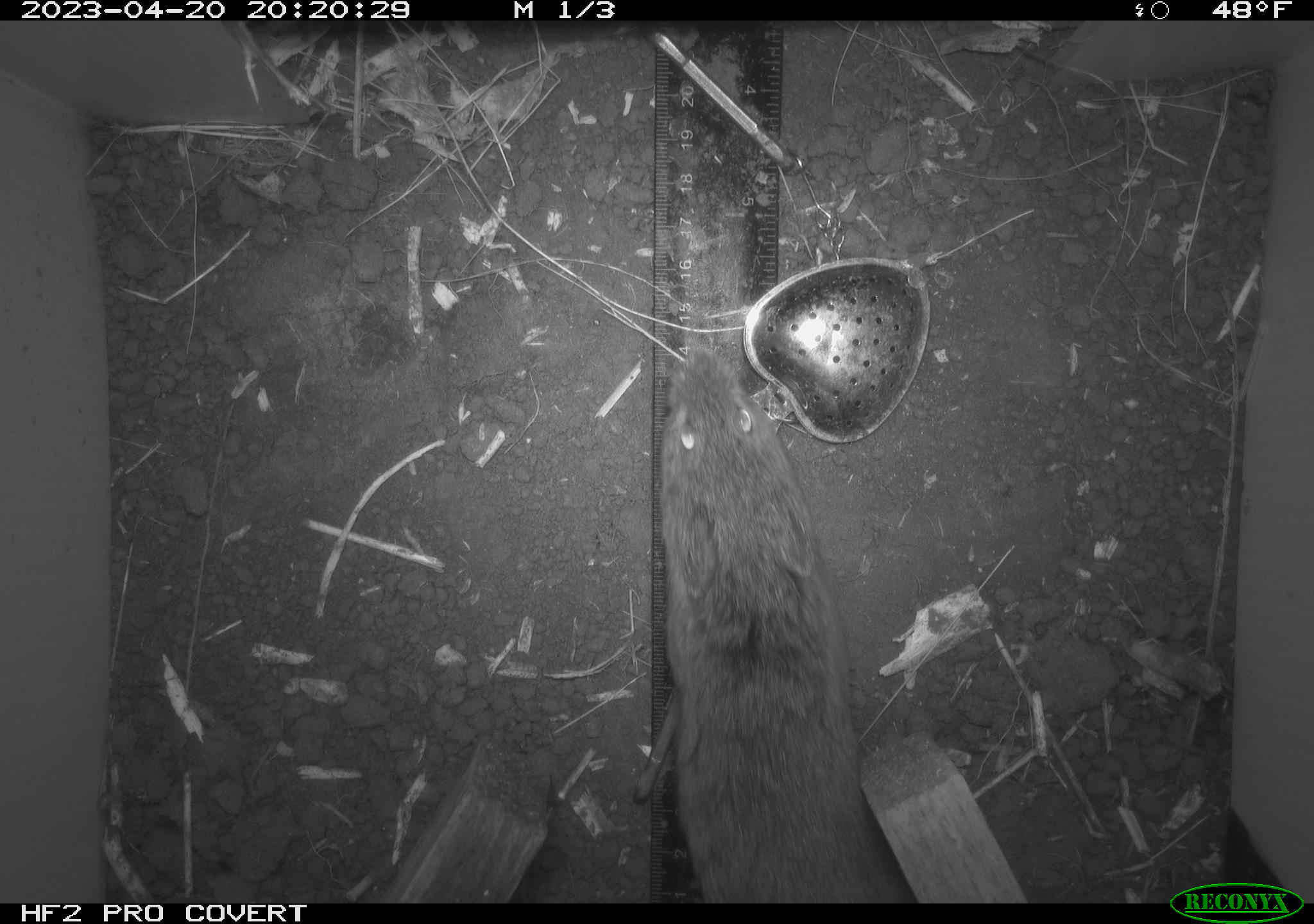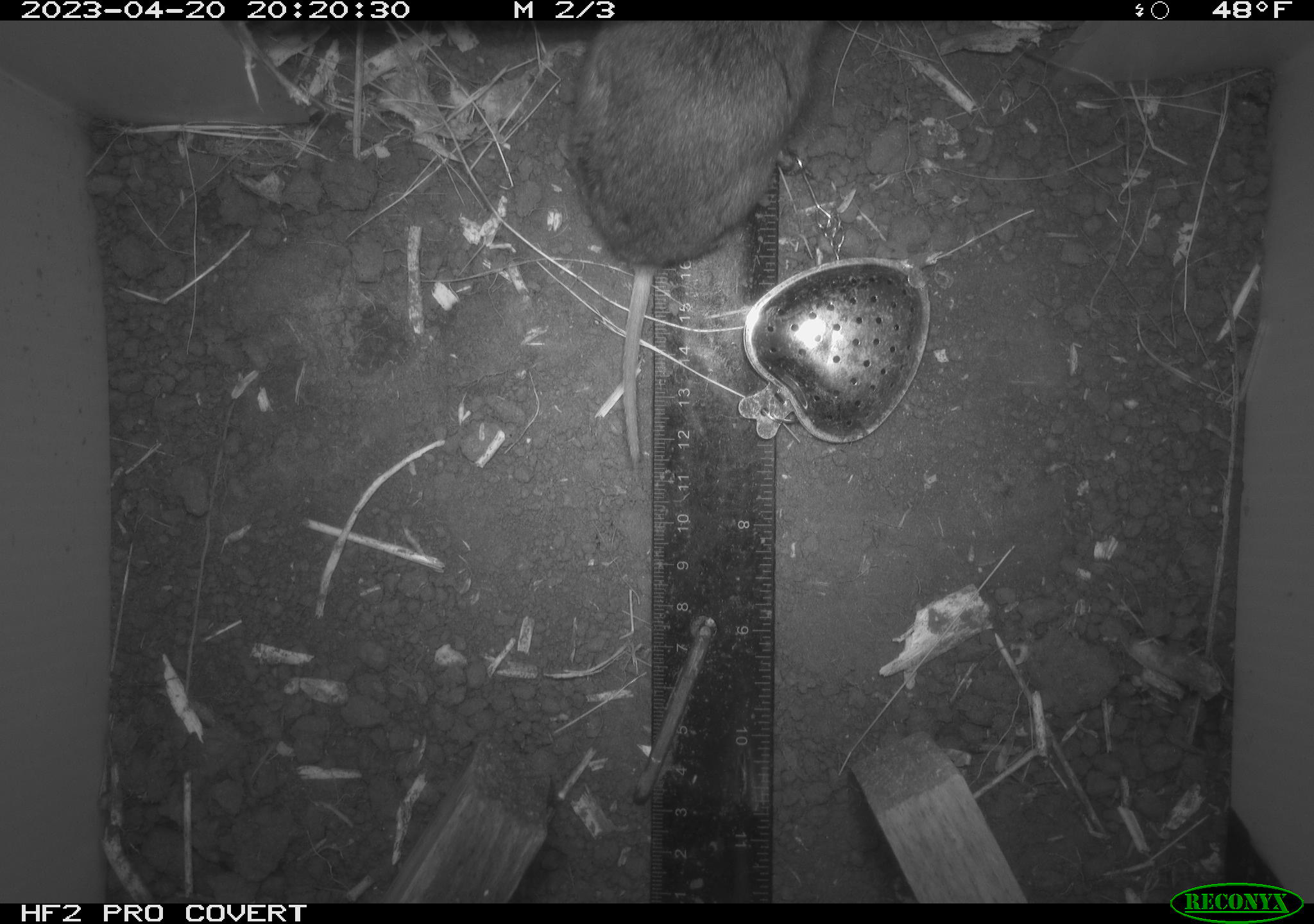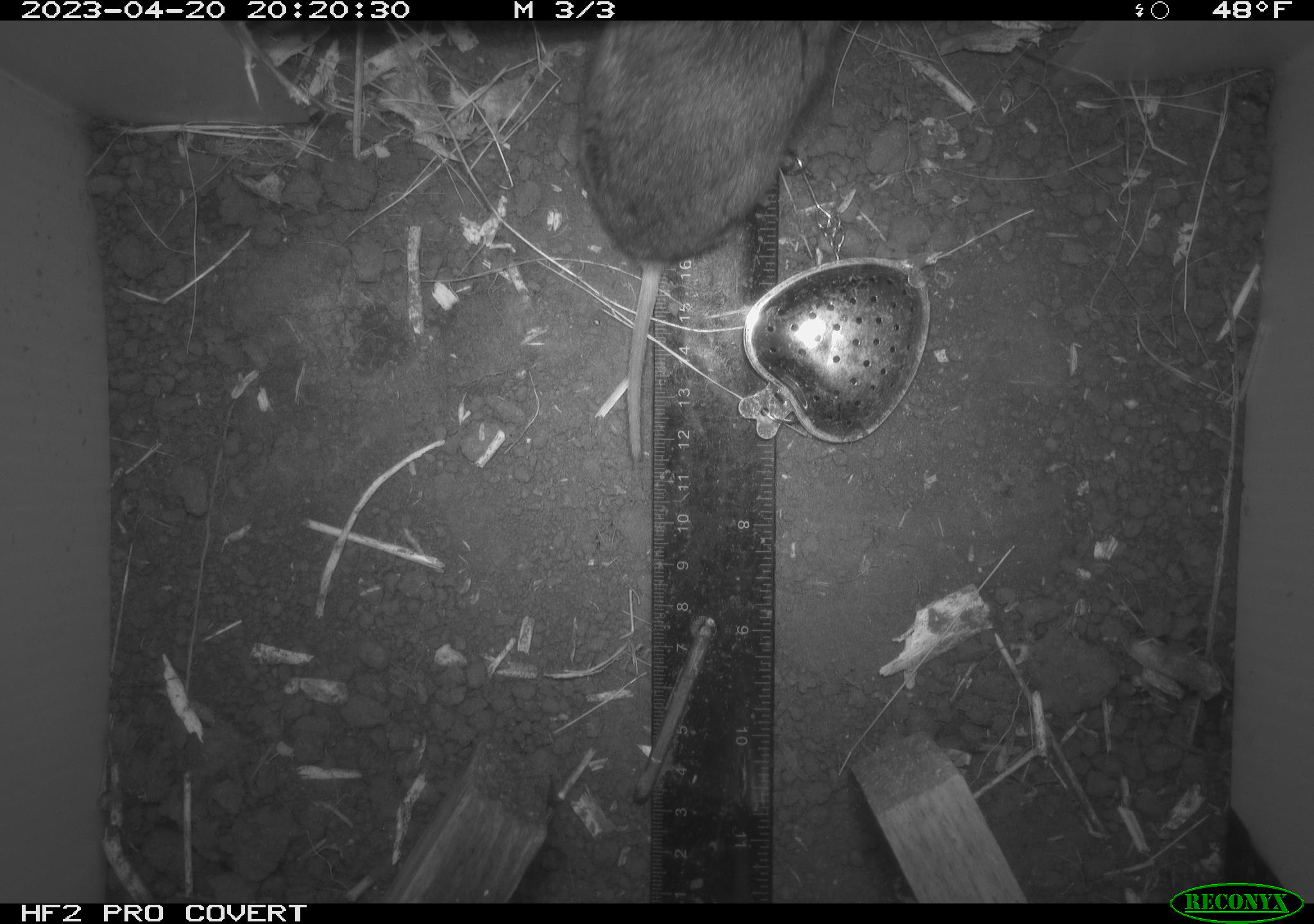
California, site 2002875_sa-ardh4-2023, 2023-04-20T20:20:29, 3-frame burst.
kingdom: Animalia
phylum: Chordata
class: Mammalia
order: Rodentia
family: Cricetidae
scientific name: Arvicolinae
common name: voles, lemmings, and muskrats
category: arvicolinae subfamily